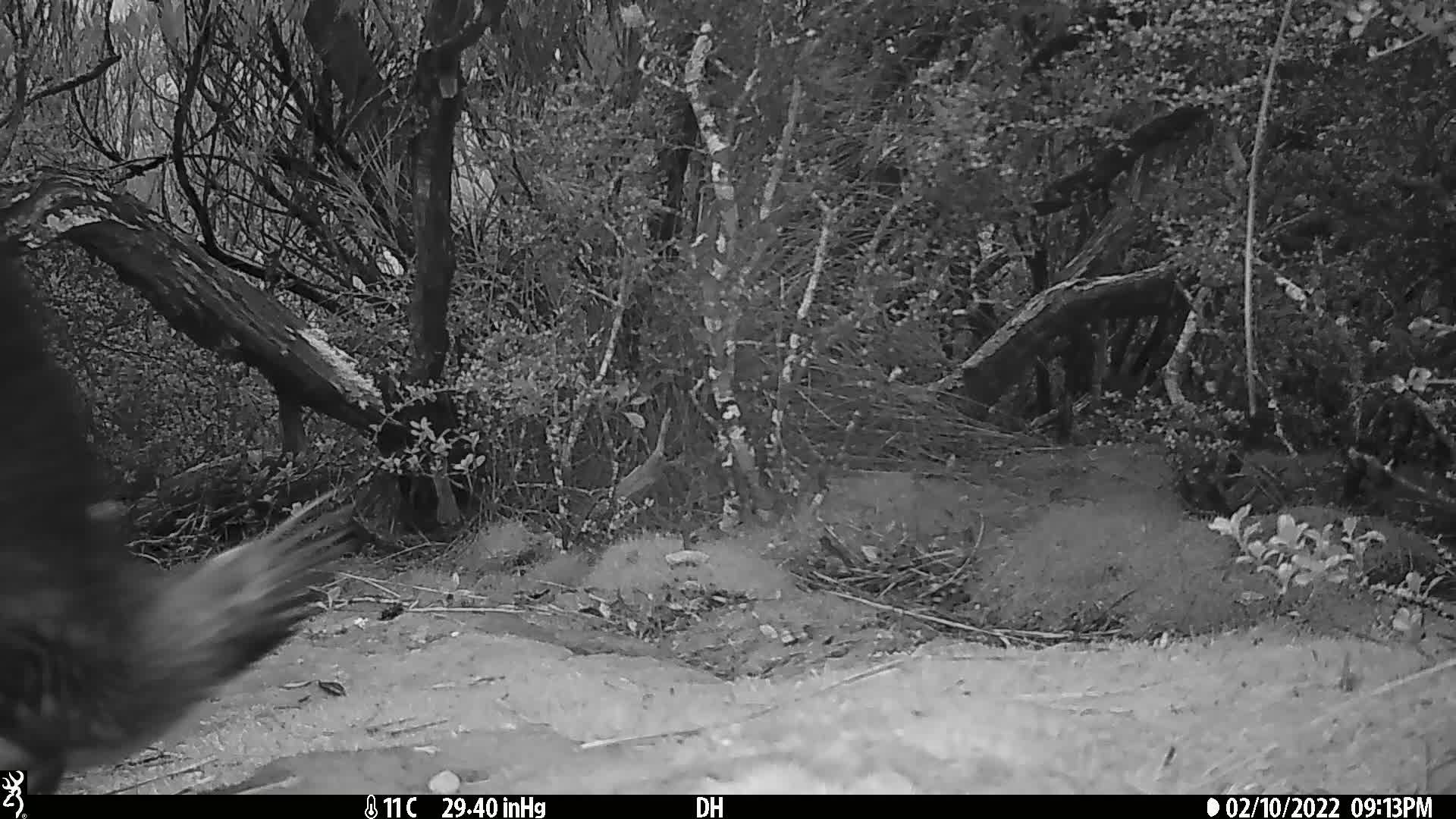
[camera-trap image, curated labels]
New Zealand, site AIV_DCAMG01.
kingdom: Animalia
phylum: Chordata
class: Aves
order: Sphenisciformes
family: Spheniscidae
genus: Megadyptes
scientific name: Megadyptes antipodes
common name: yellow-eyed penguin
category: yellow eyed penguin